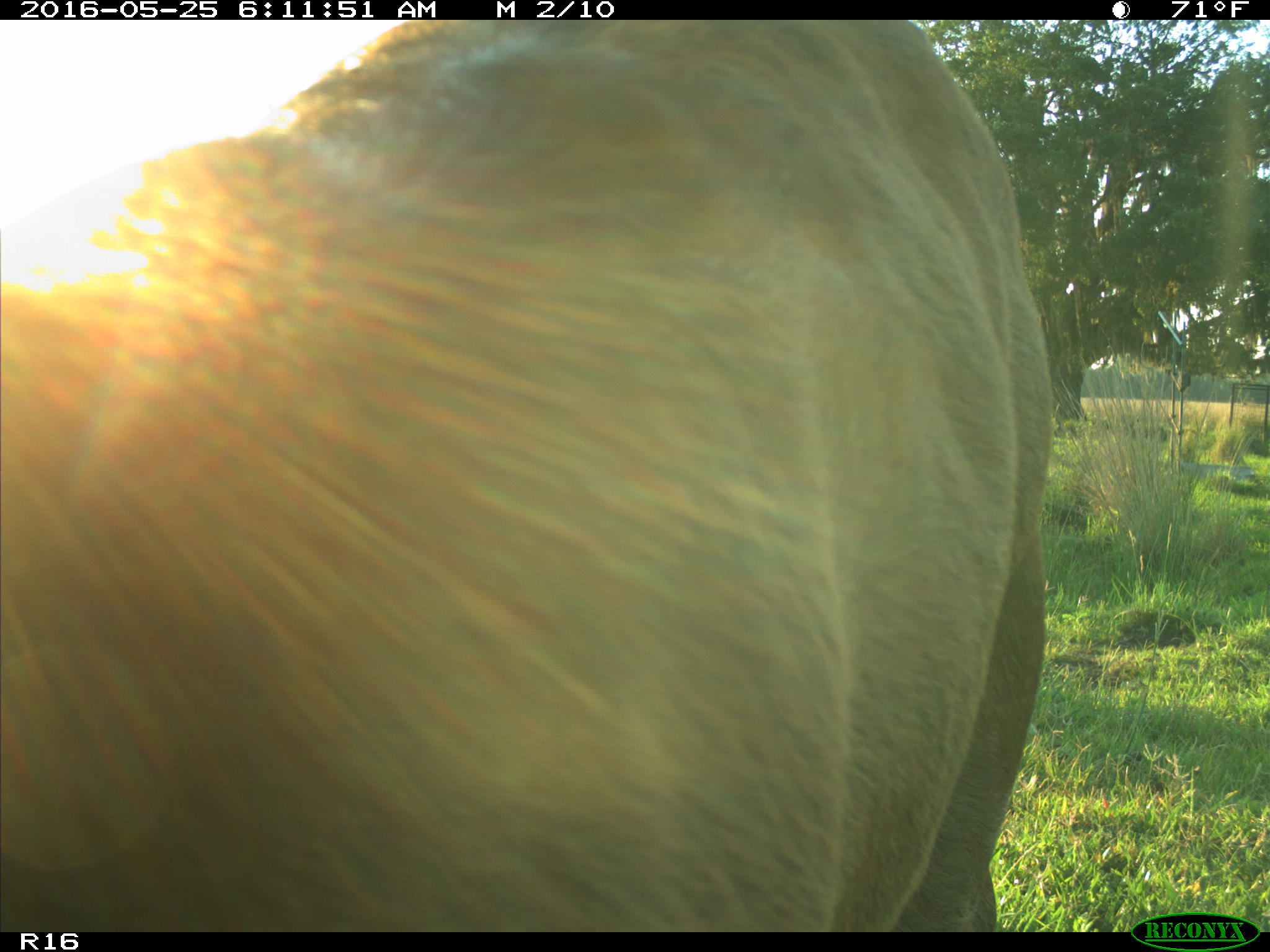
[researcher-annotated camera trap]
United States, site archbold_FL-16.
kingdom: Animalia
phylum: Chordata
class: Mammalia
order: Artiodactyla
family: Bovidae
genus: Bos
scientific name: Bos taurus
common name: domestic cow